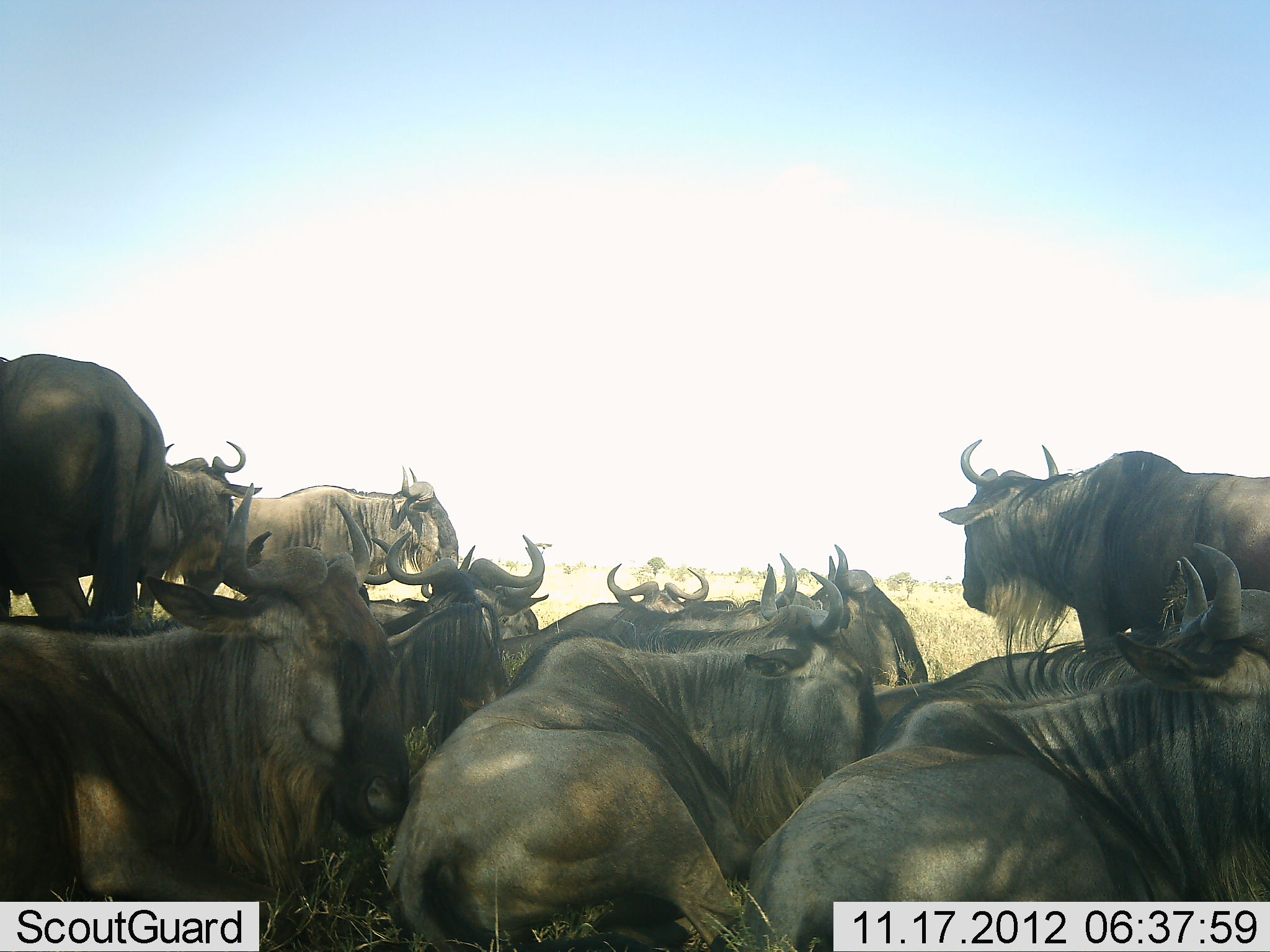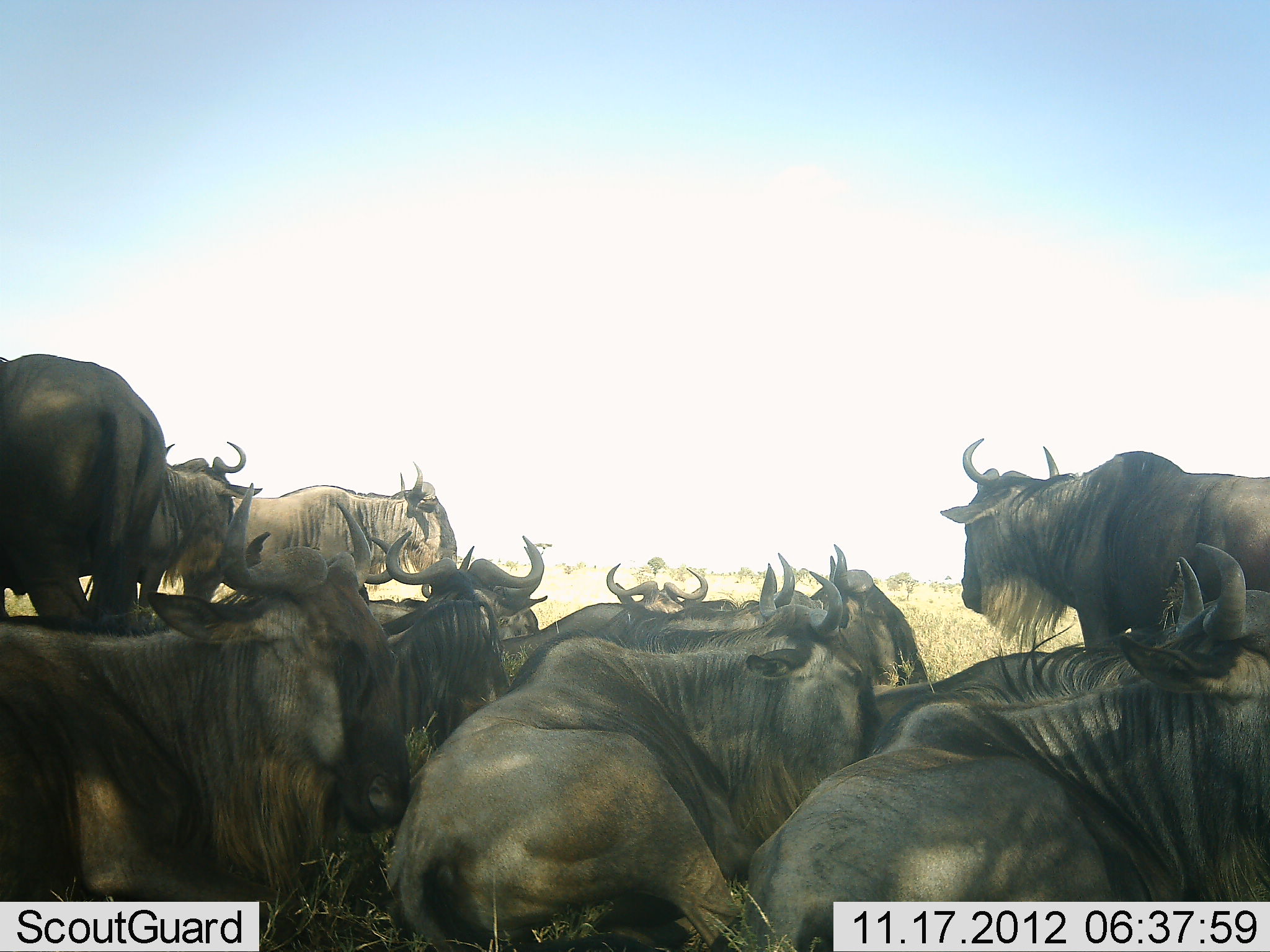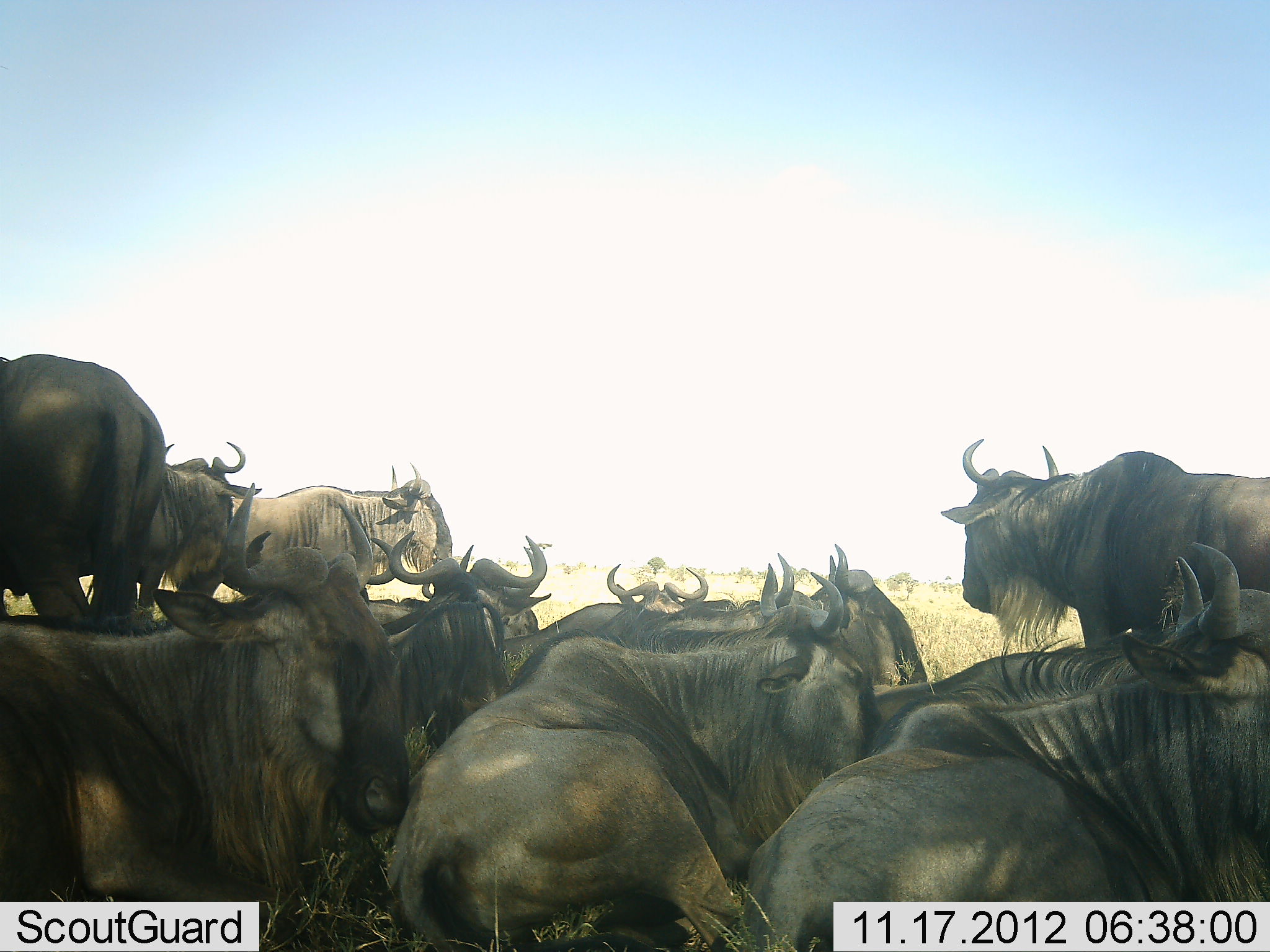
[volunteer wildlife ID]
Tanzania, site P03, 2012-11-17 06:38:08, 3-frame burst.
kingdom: Animalia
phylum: Chordata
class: Mammalia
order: Artiodactyla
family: Bovidae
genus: Connochaetes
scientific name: Connochaetes taurinus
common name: blue wildebeest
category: wildebeest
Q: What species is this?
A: Wildebeest (blue wildebeest) (Connochaetes taurinus).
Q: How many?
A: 11-50.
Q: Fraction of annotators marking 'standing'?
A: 70%.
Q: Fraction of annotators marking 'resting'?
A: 90%.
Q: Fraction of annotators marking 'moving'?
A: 0%.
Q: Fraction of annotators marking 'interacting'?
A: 0%.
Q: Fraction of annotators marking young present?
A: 0%.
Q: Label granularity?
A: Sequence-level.